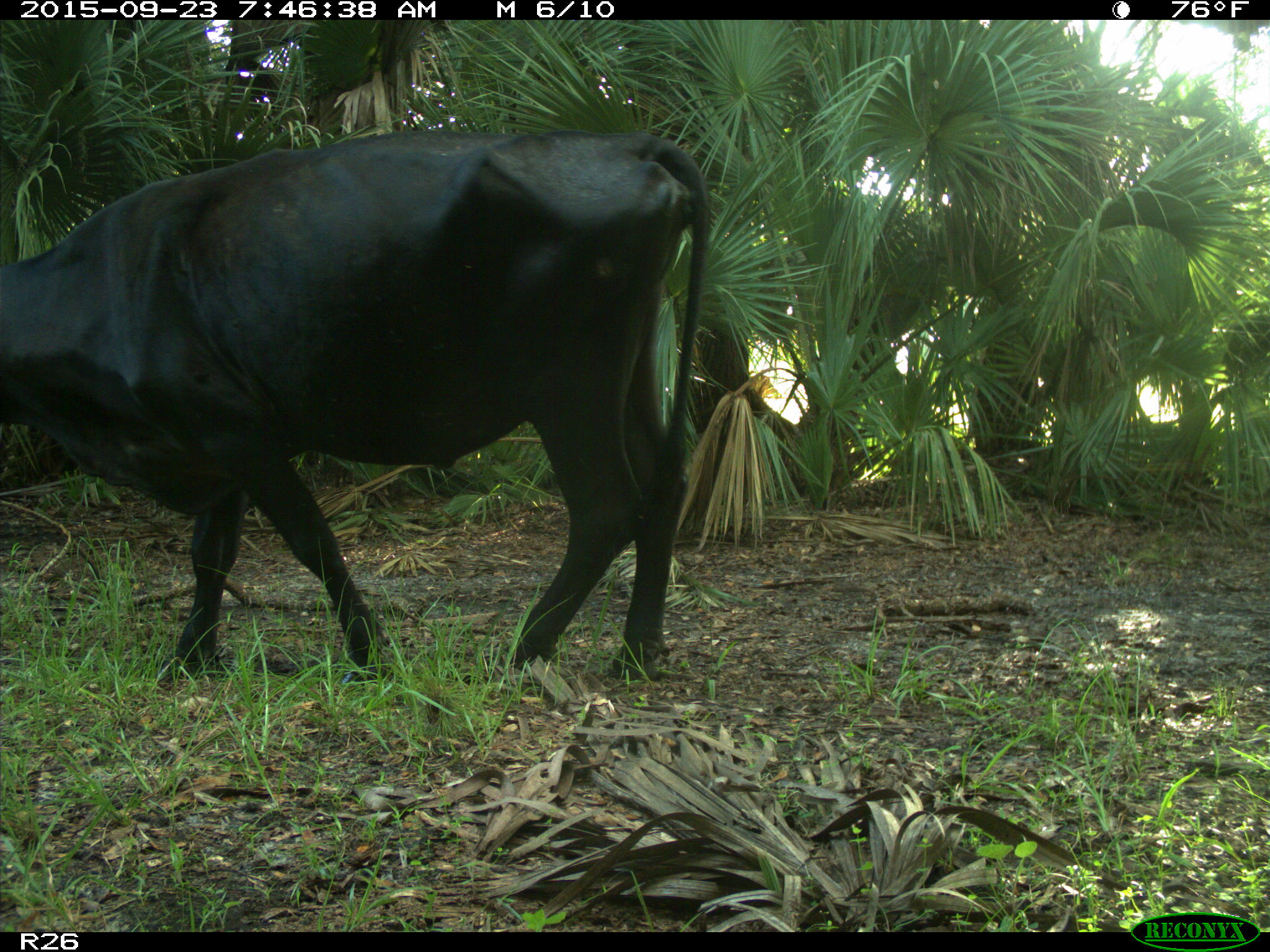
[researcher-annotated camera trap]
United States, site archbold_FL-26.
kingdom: Animalia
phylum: Chordata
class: Mammalia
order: Artiodactyla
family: Bovidae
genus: Bos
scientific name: Bos taurus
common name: domestic cow